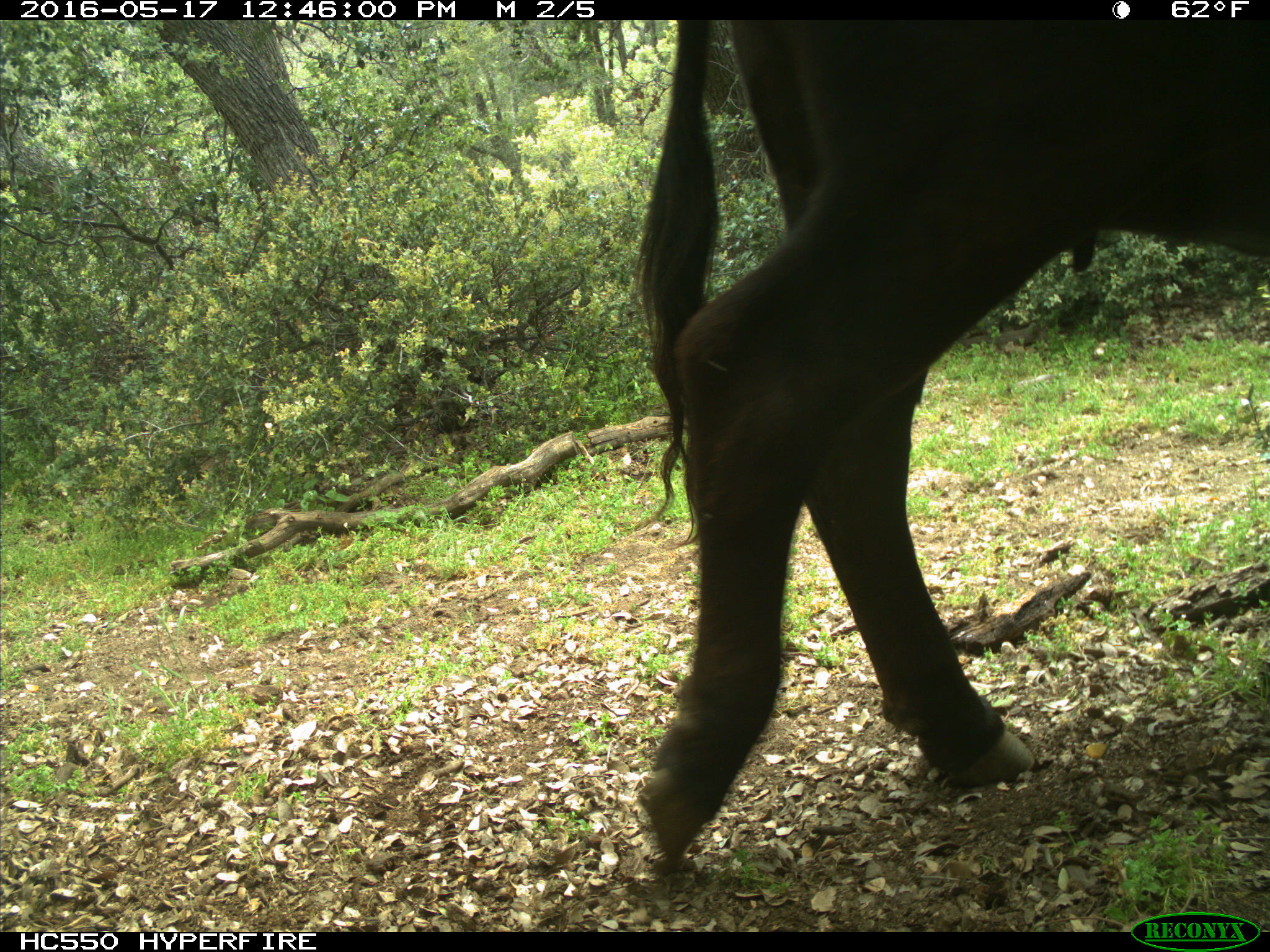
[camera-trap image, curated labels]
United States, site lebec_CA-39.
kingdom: Animalia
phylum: Chordata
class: Mammalia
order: Artiodactyla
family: Bovidae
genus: Bos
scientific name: Bos taurus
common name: domestic cow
Bos taurus (domestic cow).